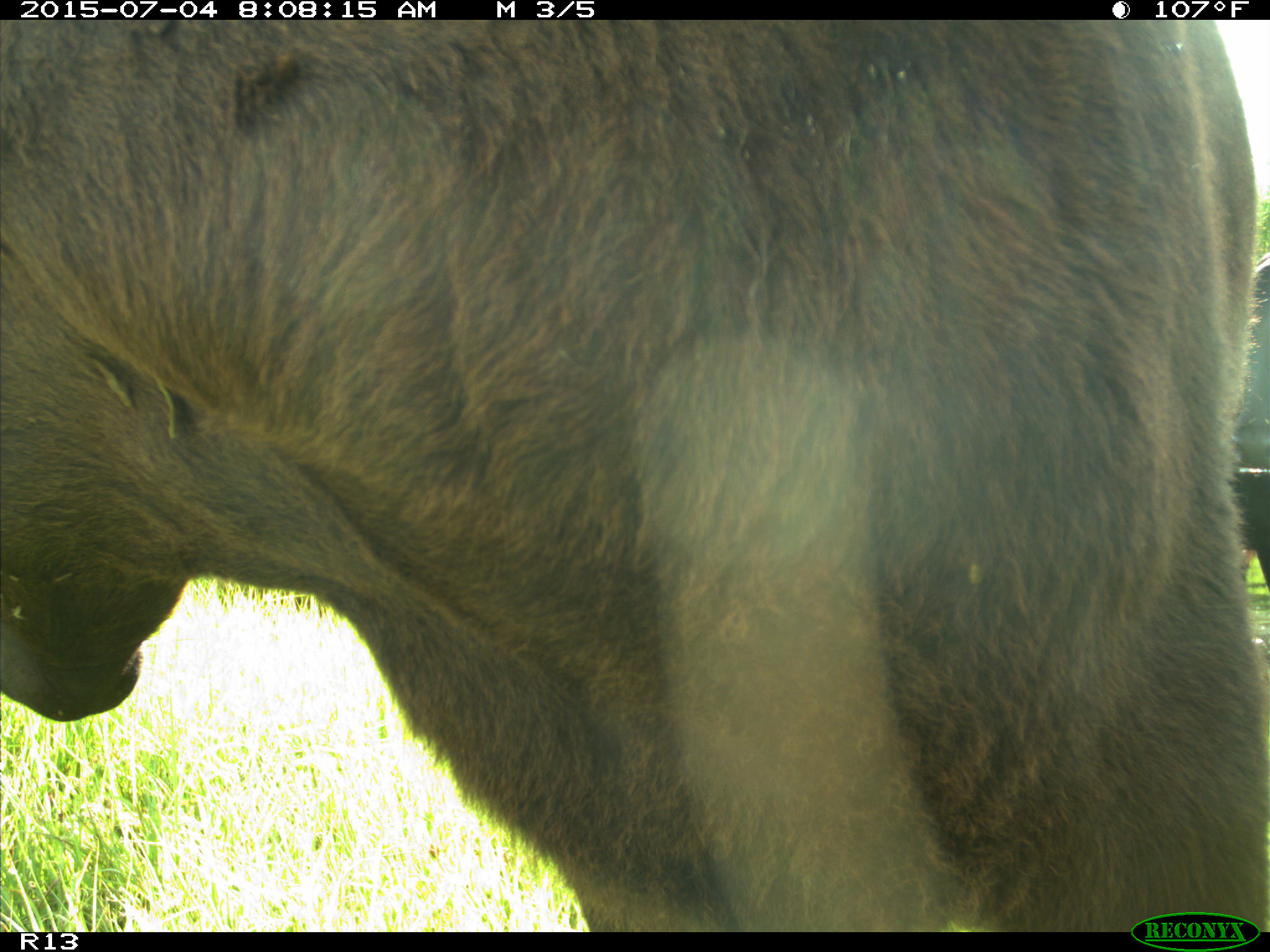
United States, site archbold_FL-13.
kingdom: Animalia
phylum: Chordata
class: Mammalia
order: Artiodactyla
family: Bovidae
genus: Bos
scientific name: Bos taurus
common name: domestic cow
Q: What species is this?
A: Bos taurus (domestic cow).